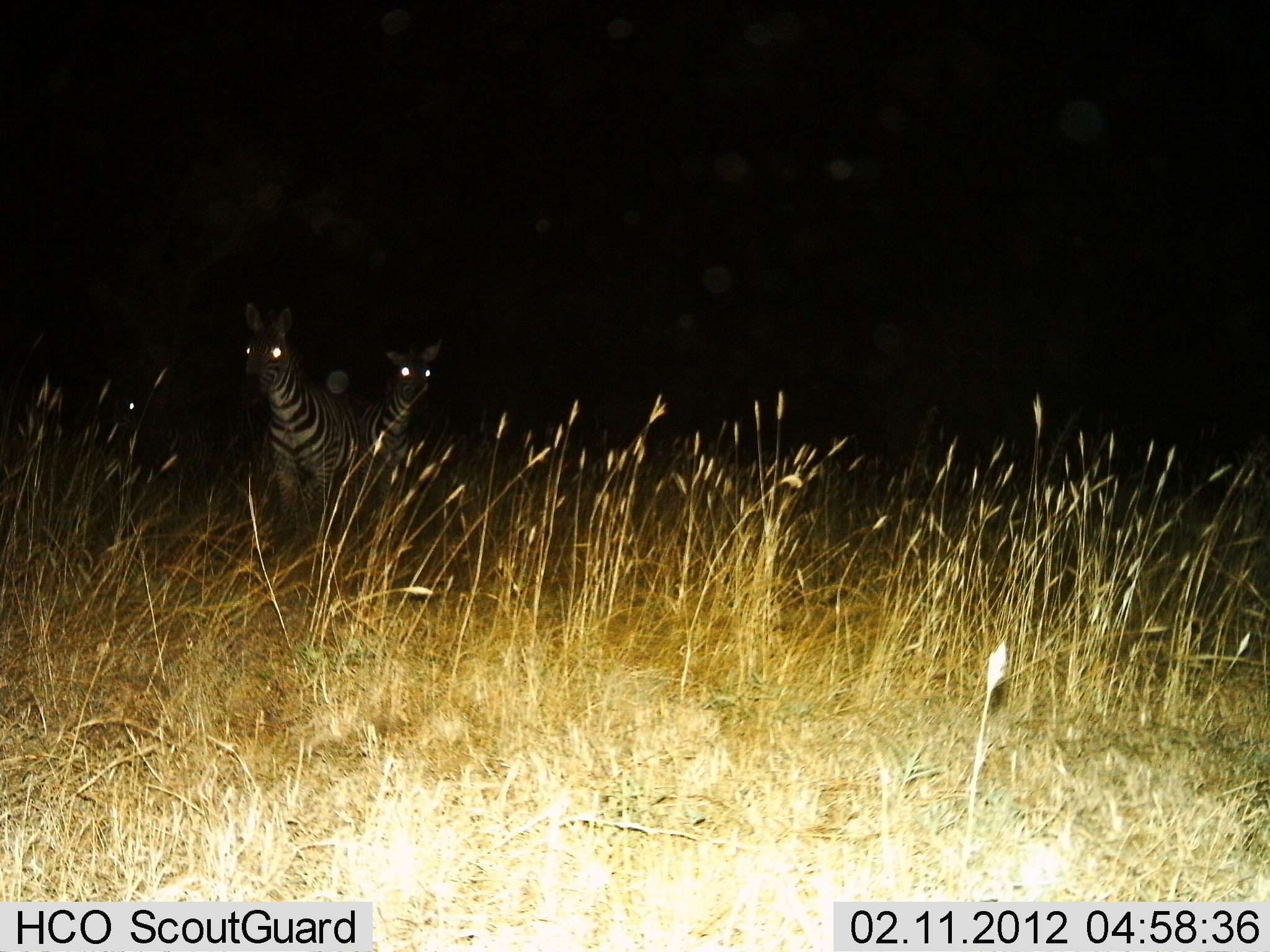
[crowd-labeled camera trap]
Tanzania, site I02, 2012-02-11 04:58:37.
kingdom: Animalia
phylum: Chordata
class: Mammalia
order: Perissodactyla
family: Equidae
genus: Equus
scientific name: Equus quagga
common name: plains zebra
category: zebra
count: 2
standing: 100%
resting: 0%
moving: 4%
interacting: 0%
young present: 0%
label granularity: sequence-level